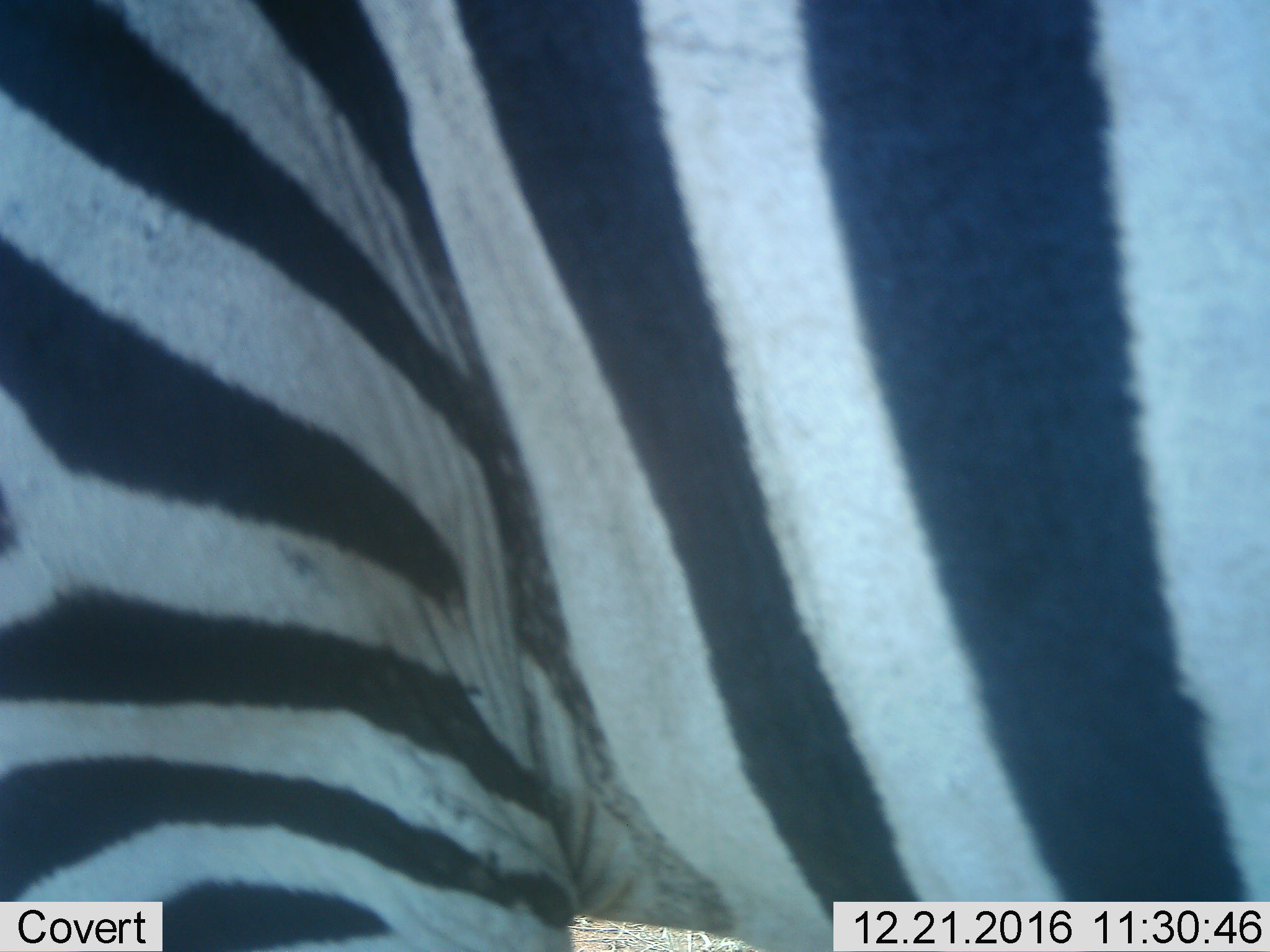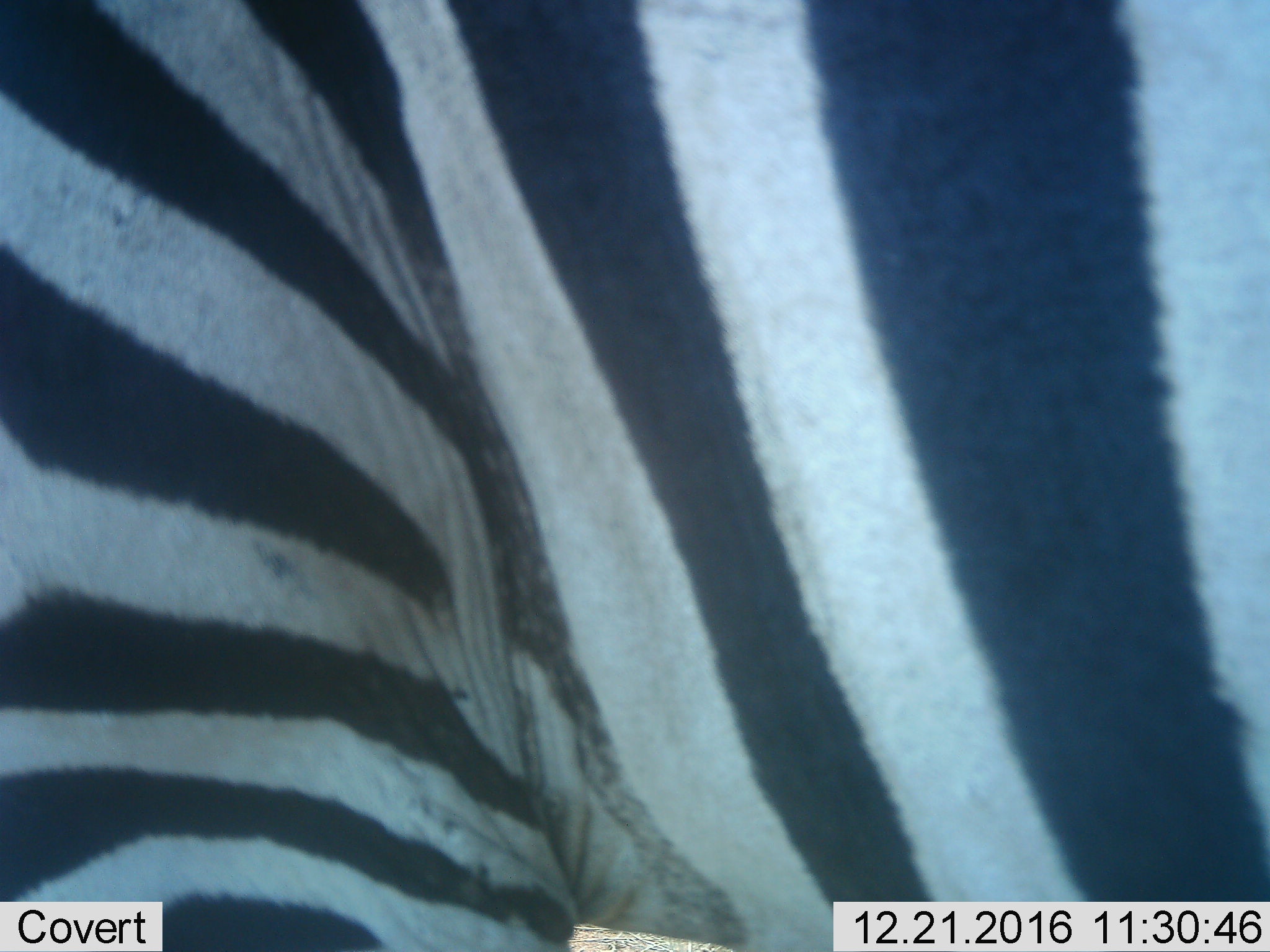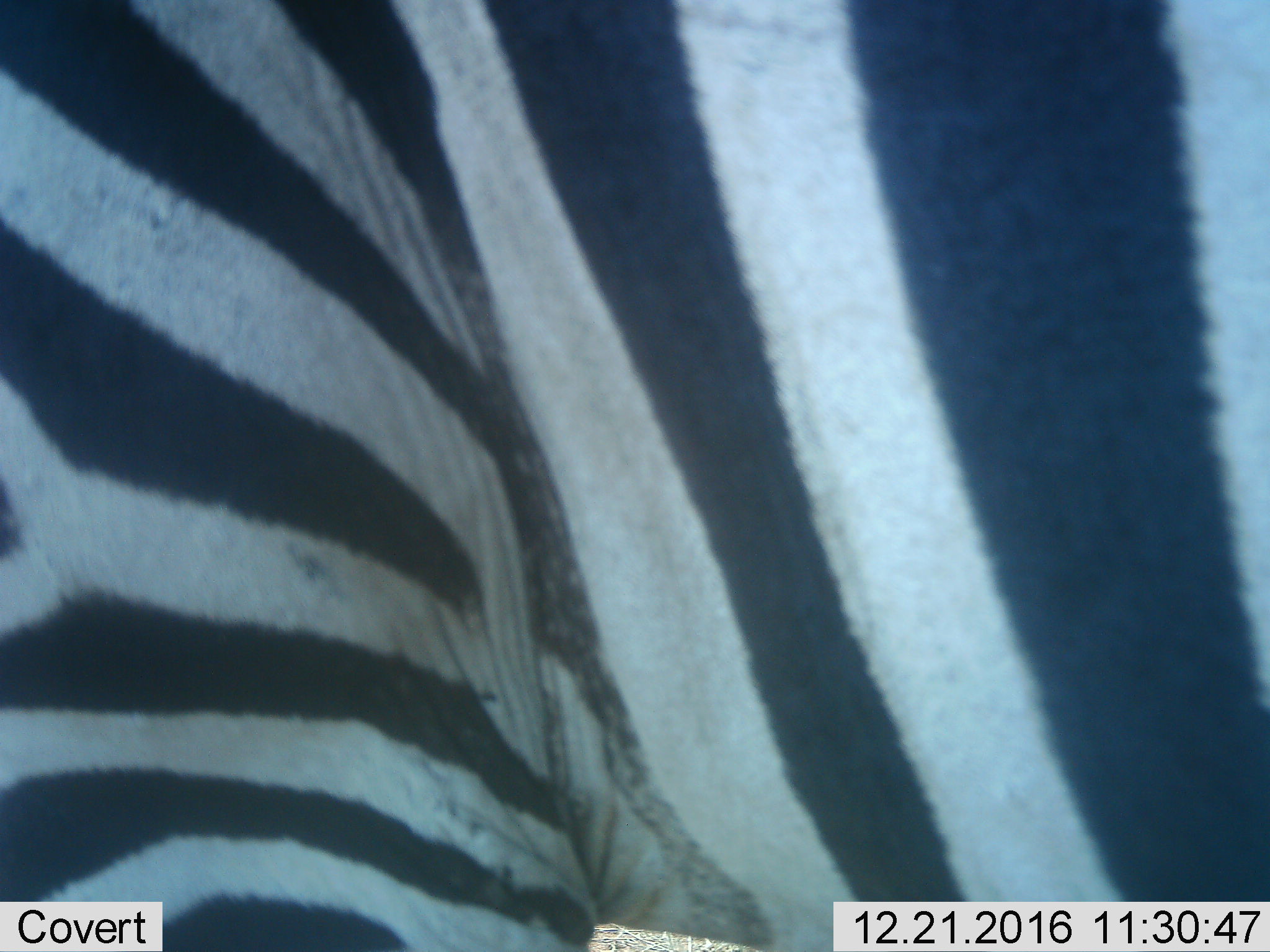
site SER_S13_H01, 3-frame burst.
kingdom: Animalia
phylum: Chordata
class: Mammalia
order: Perissodactyla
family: Equidae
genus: Equus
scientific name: Equus quagga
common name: plains zebra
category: zebraplains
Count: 1.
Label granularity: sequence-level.